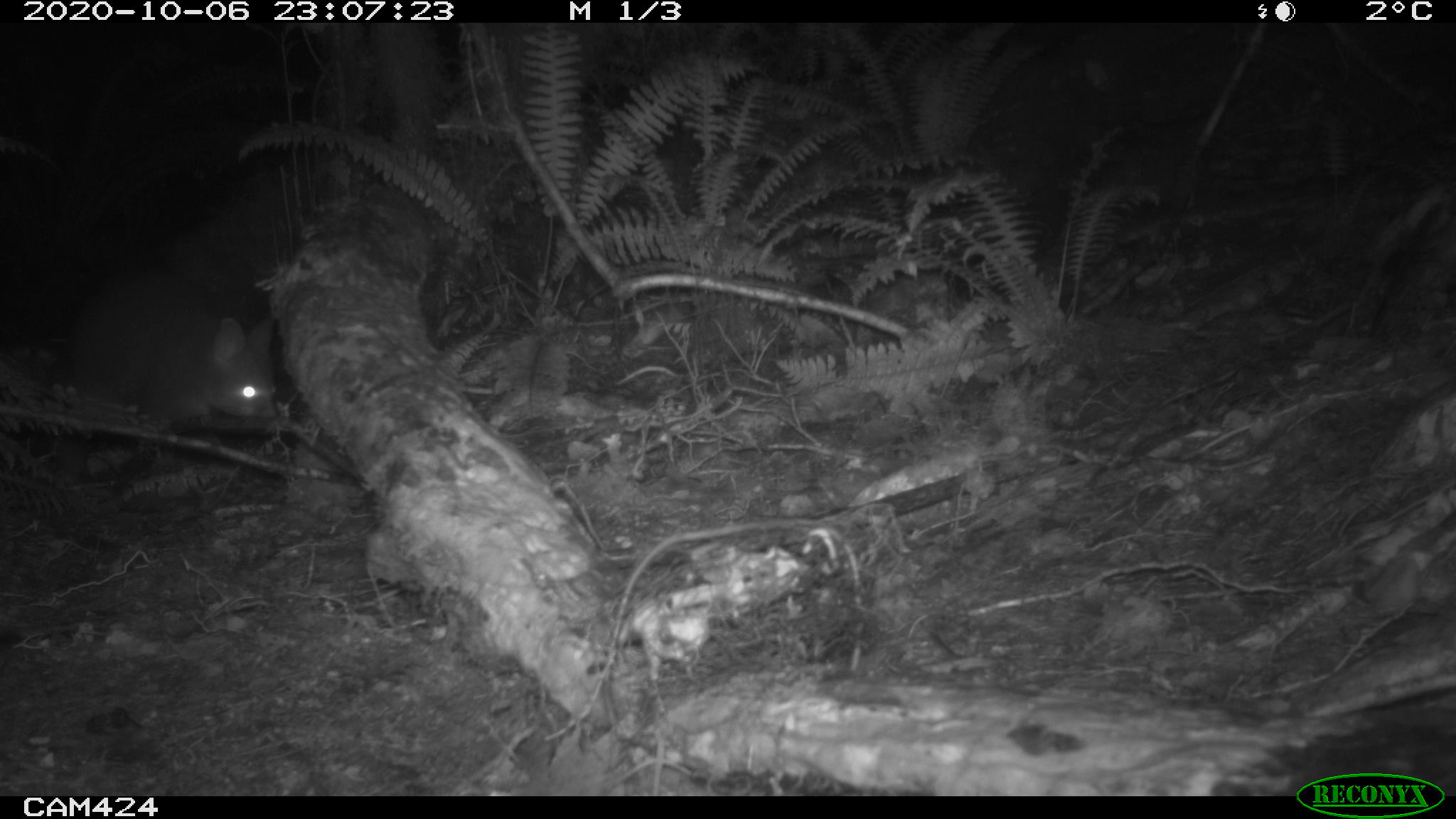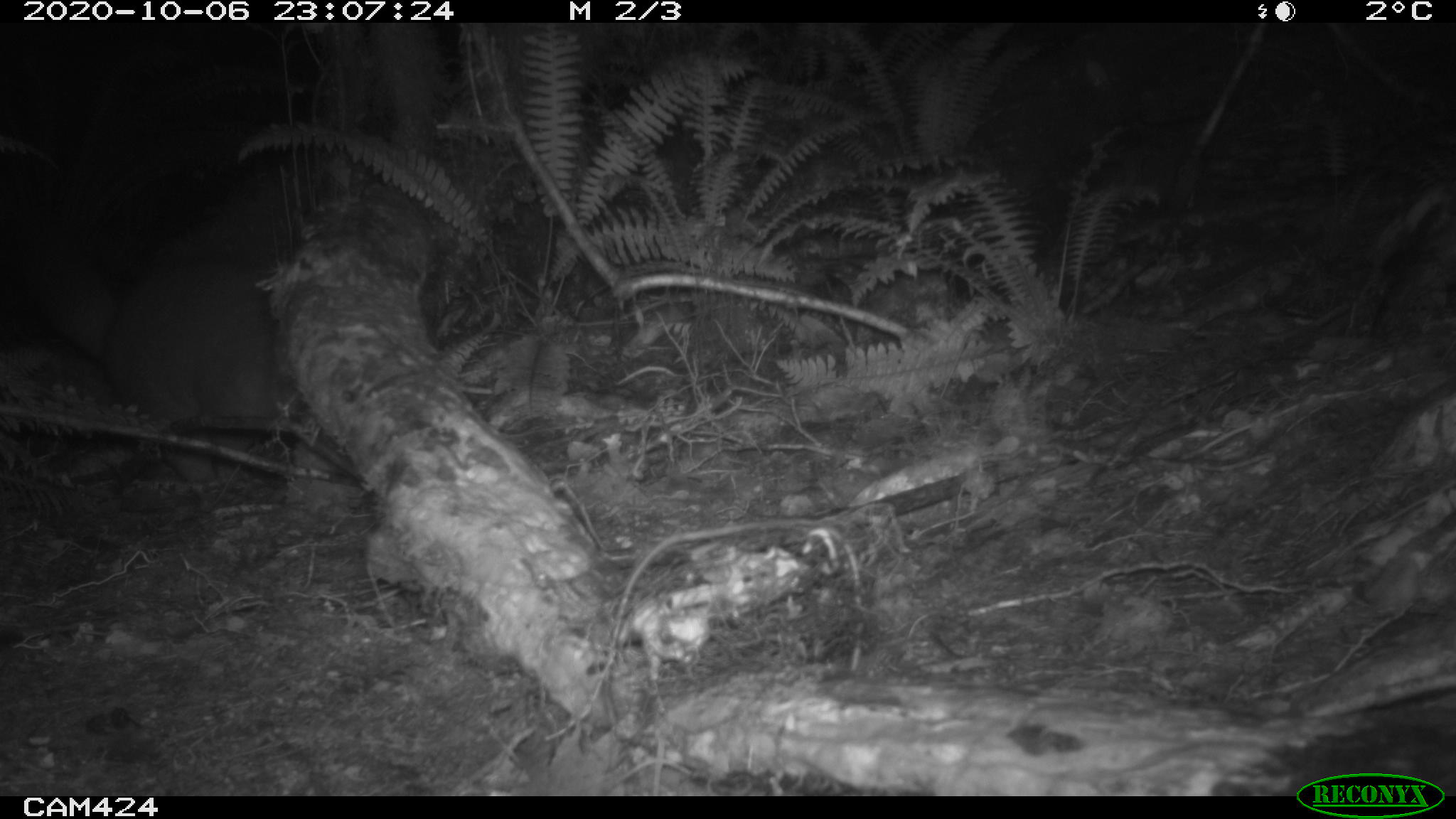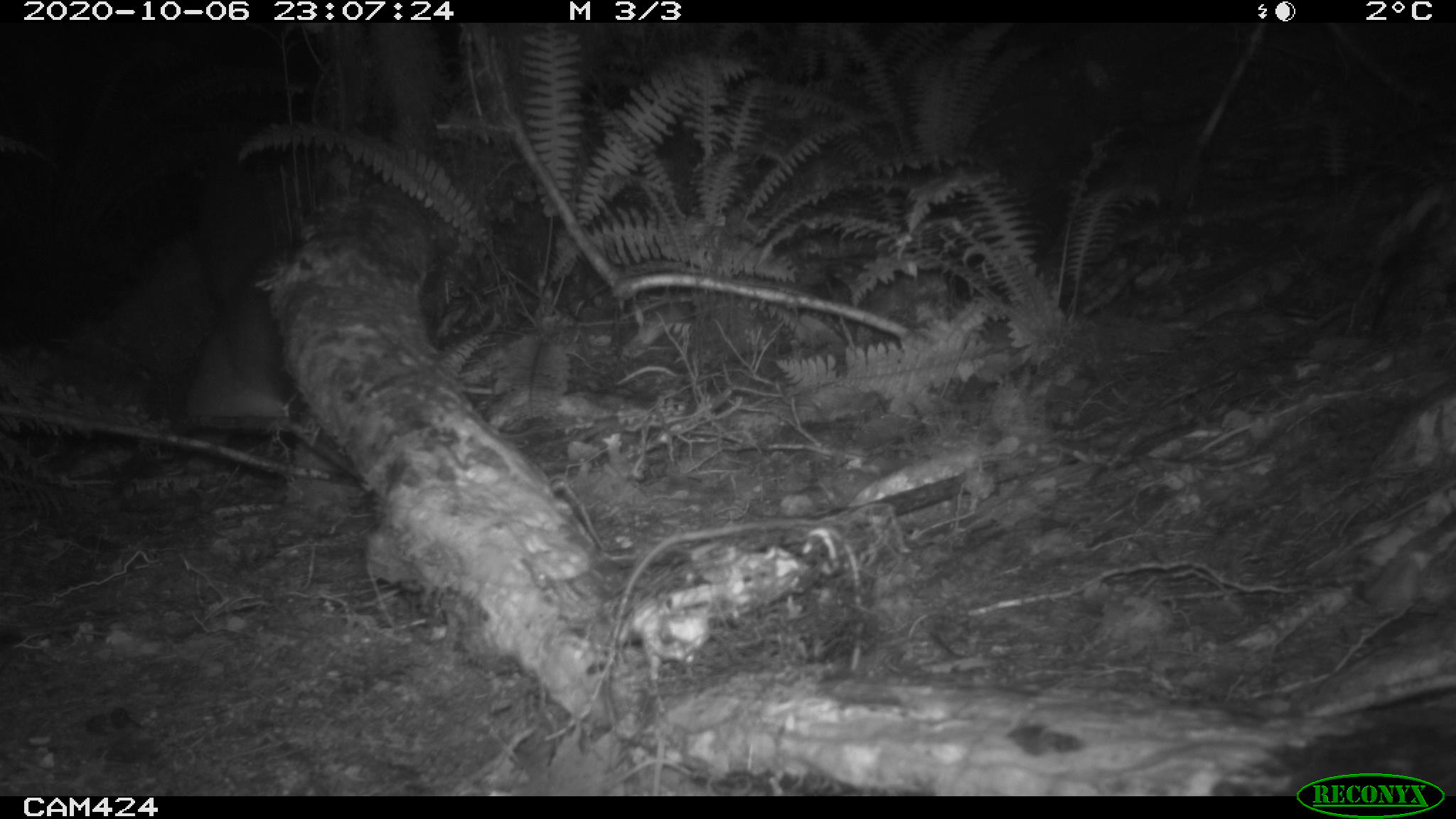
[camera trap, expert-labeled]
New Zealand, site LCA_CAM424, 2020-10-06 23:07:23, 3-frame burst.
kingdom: Animalia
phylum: Chordata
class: Mammalia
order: Diprotodontia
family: Phalangeridae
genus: Trichosurus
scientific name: Trichosurus vulpecula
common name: common brushtail possum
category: possum